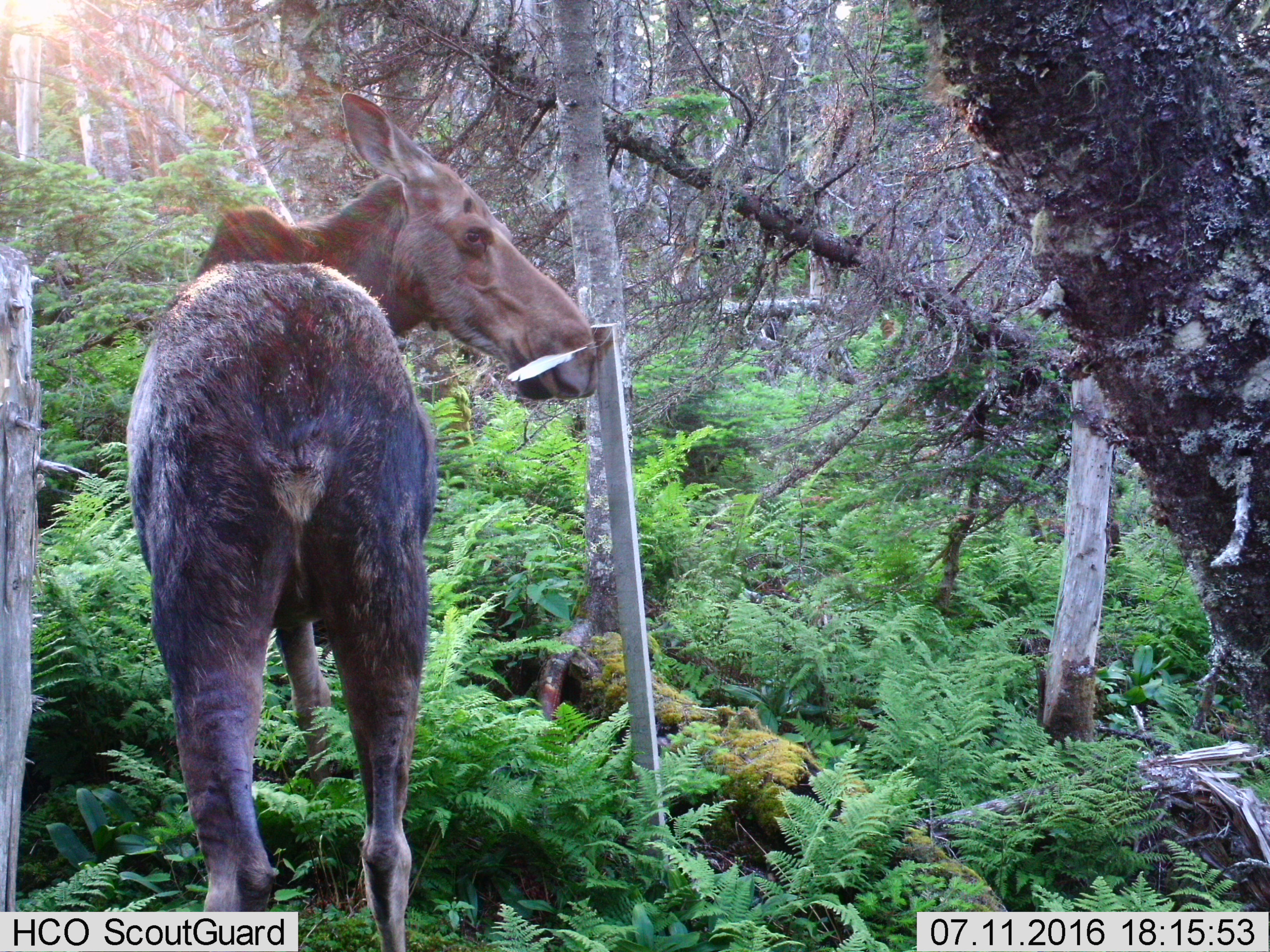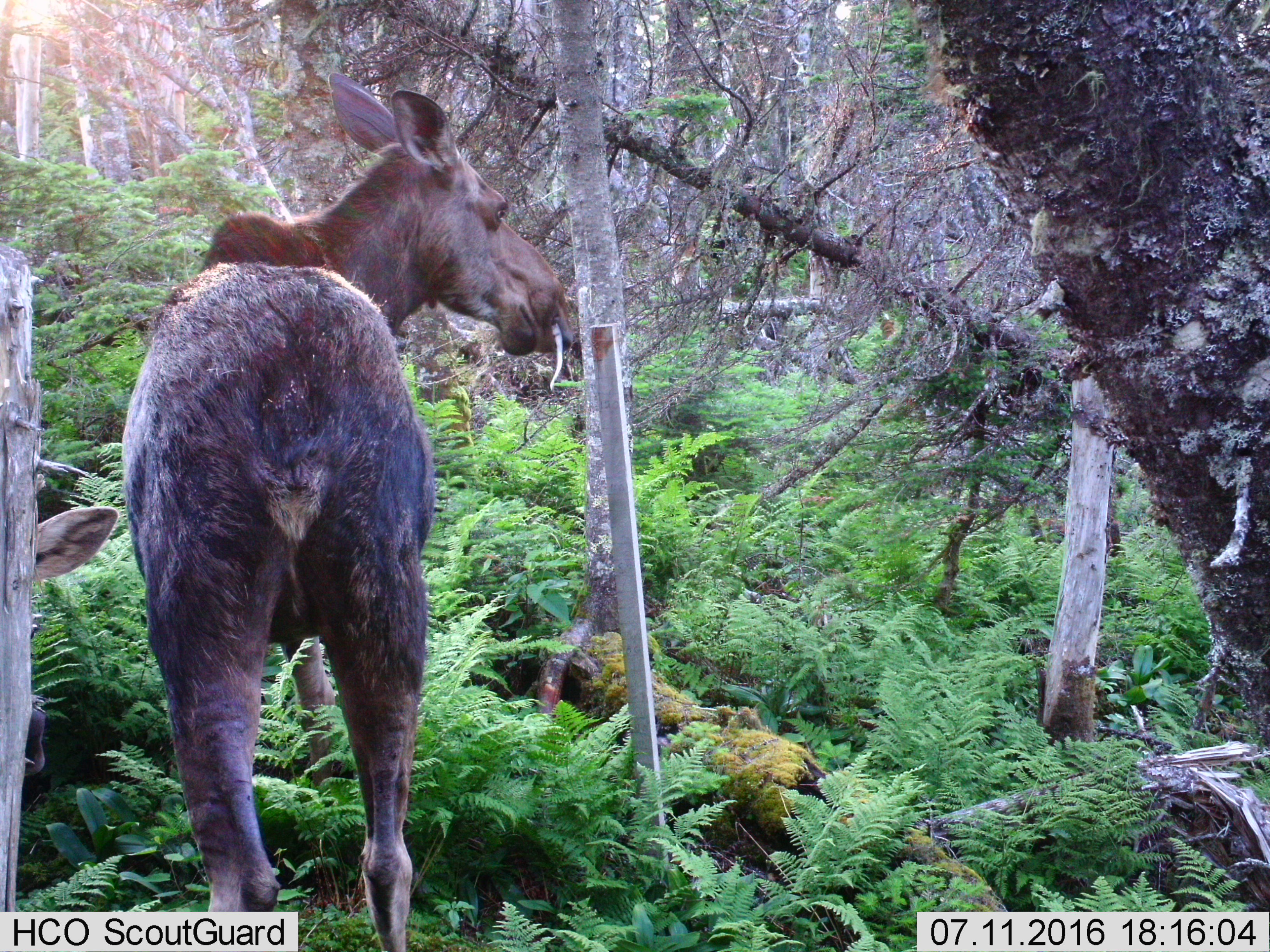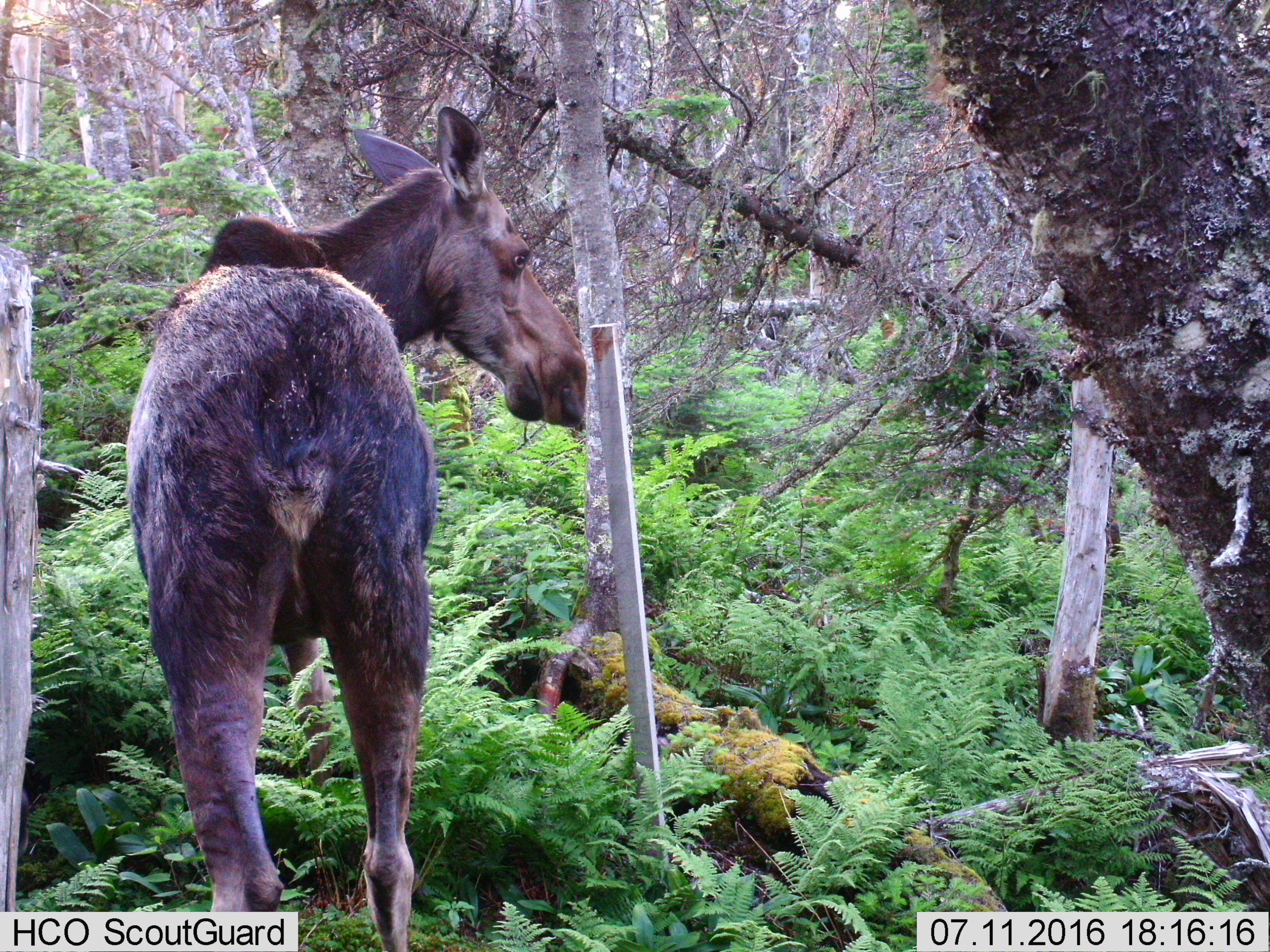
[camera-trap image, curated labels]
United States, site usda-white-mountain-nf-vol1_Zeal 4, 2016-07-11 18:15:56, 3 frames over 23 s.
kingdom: Animalia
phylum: Chordata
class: Mammalia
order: Artiodactyla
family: Cervidae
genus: Alces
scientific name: Alces alces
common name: moose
Moose (Alces alces).